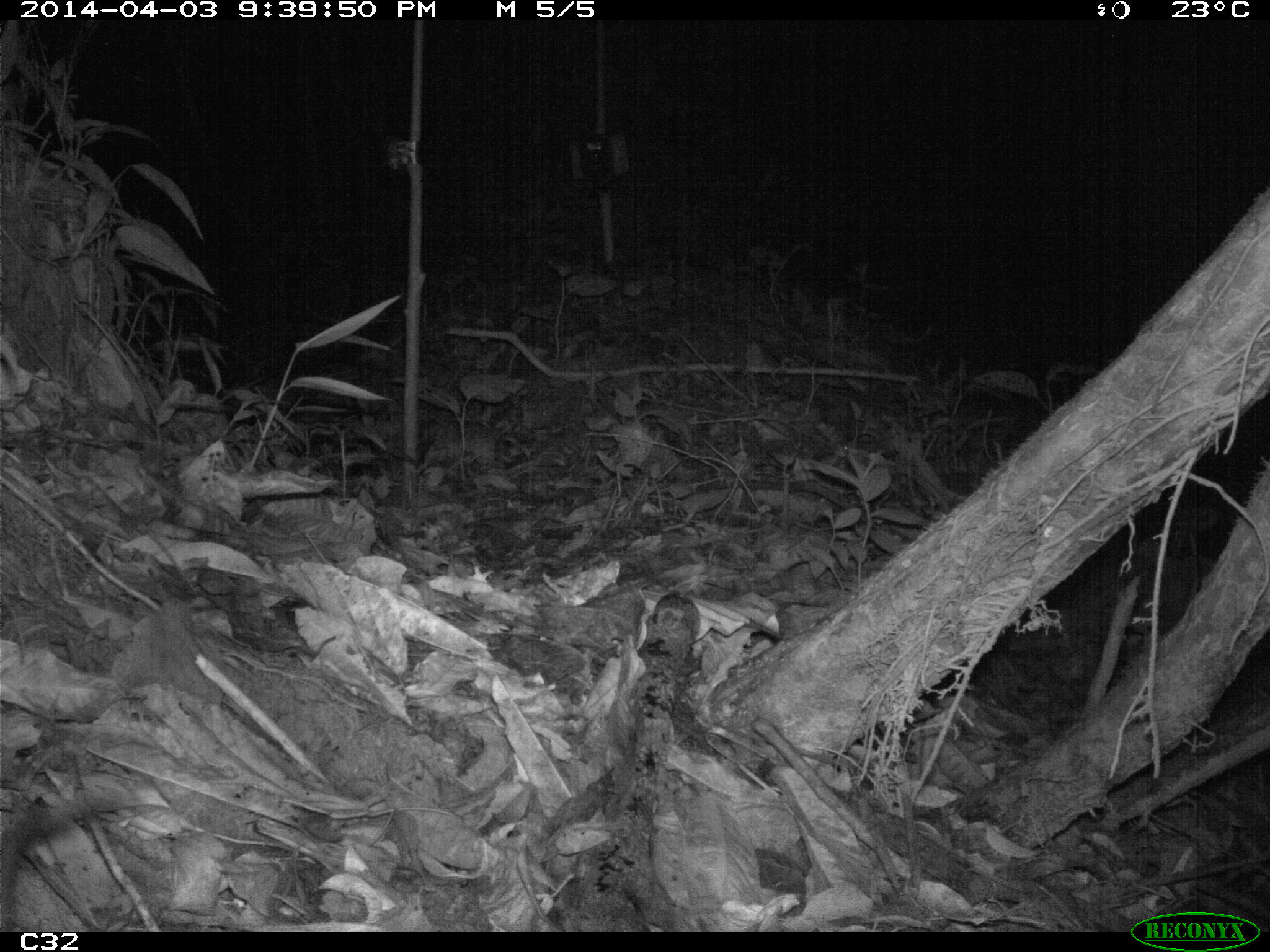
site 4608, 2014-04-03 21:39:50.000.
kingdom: Animalia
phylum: Chordata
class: Mammalia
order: Didelphimorphia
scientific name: Didelphimorphia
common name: opossum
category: unknown opossum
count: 1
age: adult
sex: female